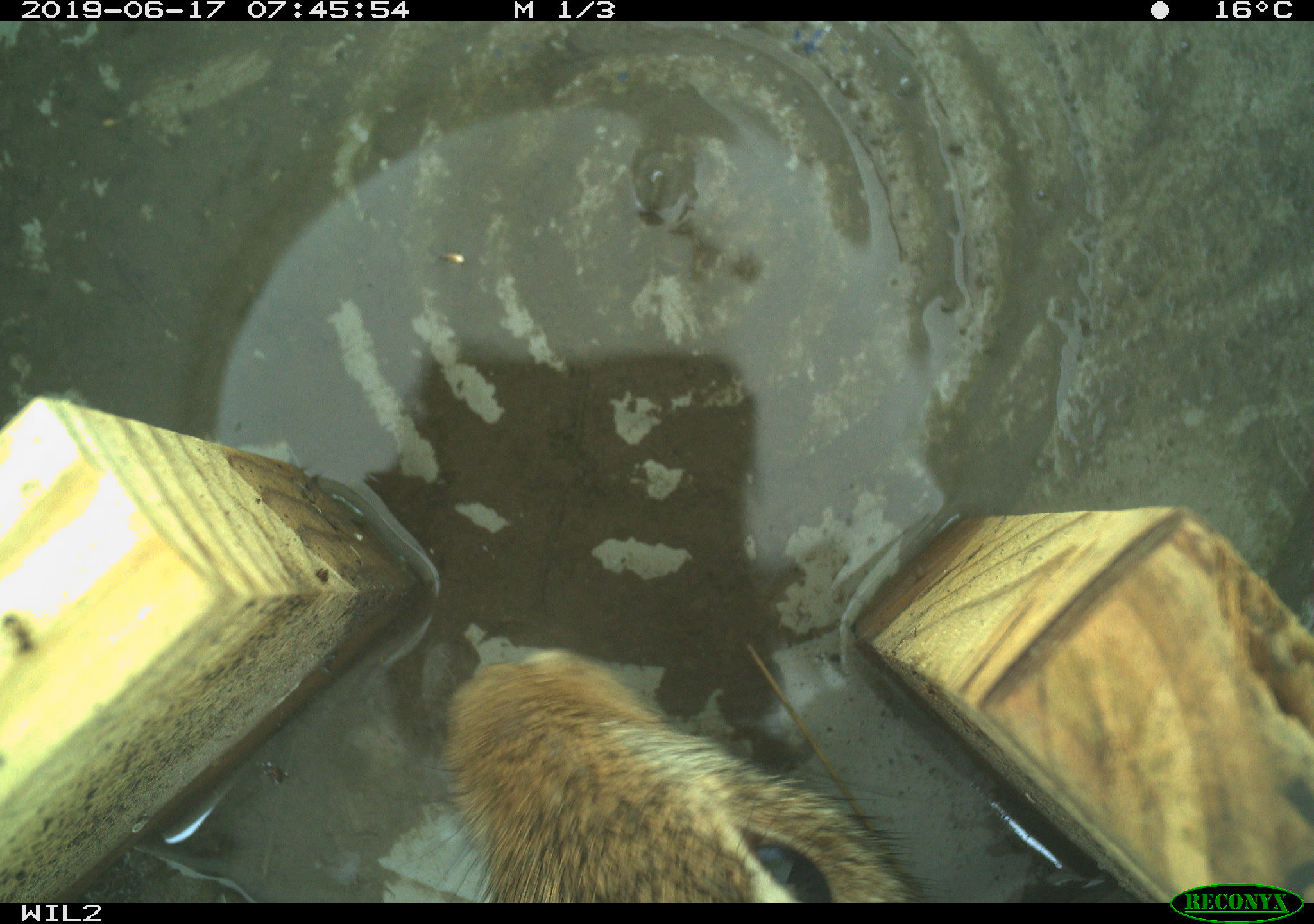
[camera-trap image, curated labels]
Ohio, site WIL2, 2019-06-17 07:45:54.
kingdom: Animalia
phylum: Chordata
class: Mammalia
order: Lagomorpha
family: Leporidae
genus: Sylvilagus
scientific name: Sylvilagus floridanus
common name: eastern cottontail